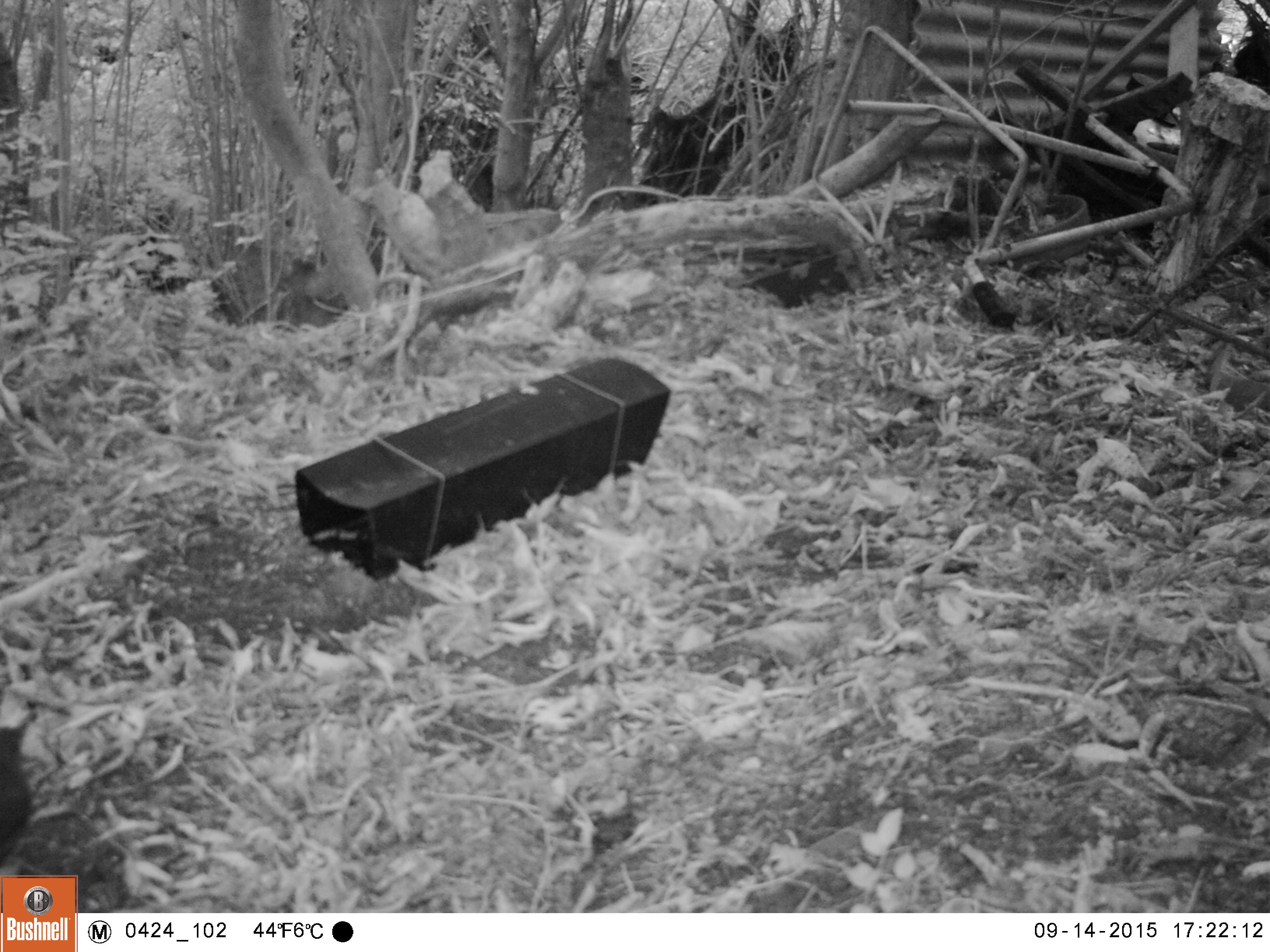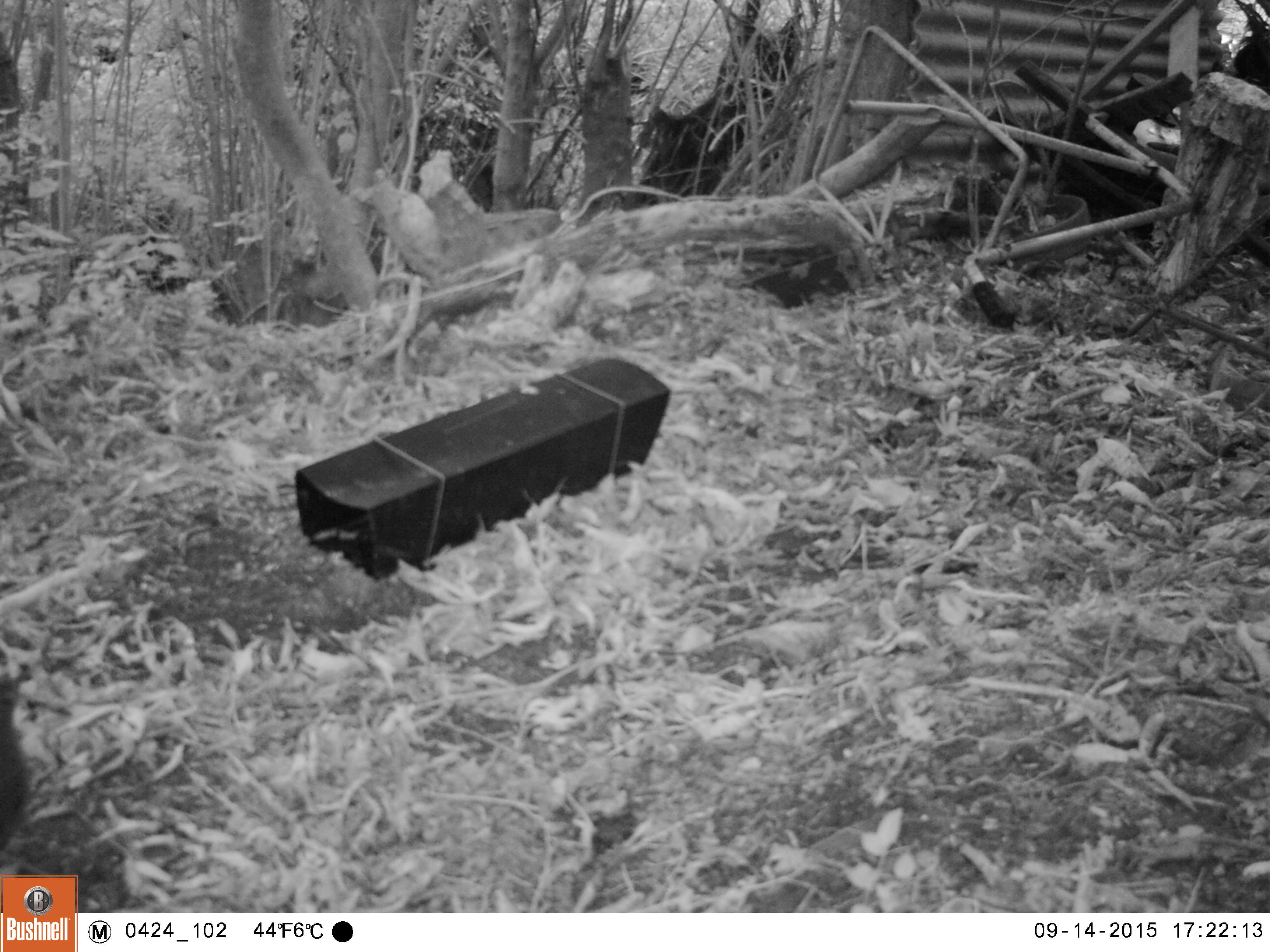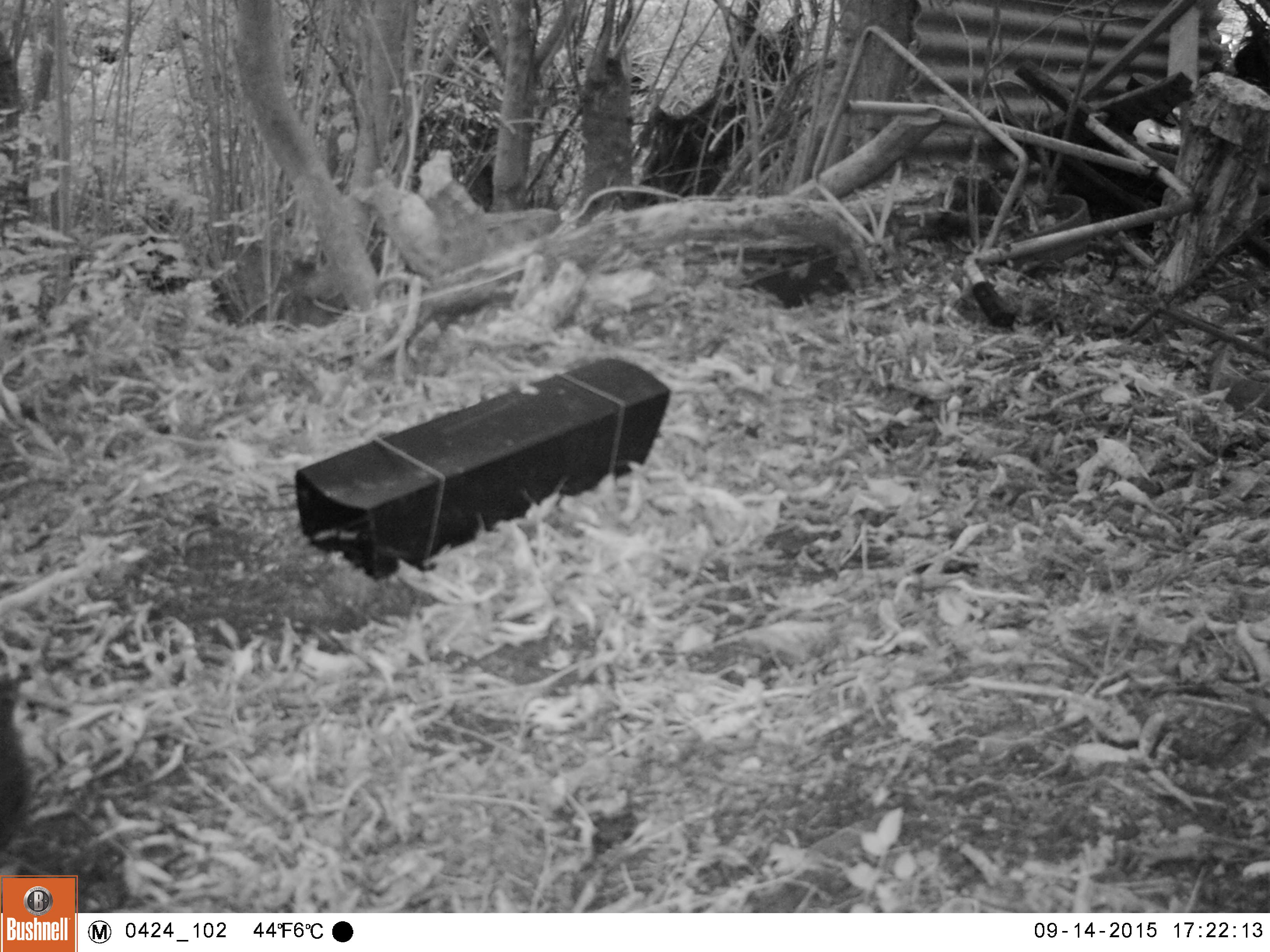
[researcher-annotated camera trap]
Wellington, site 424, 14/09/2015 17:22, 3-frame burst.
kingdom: Animalia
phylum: Chordata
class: Aves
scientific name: Aves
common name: bird